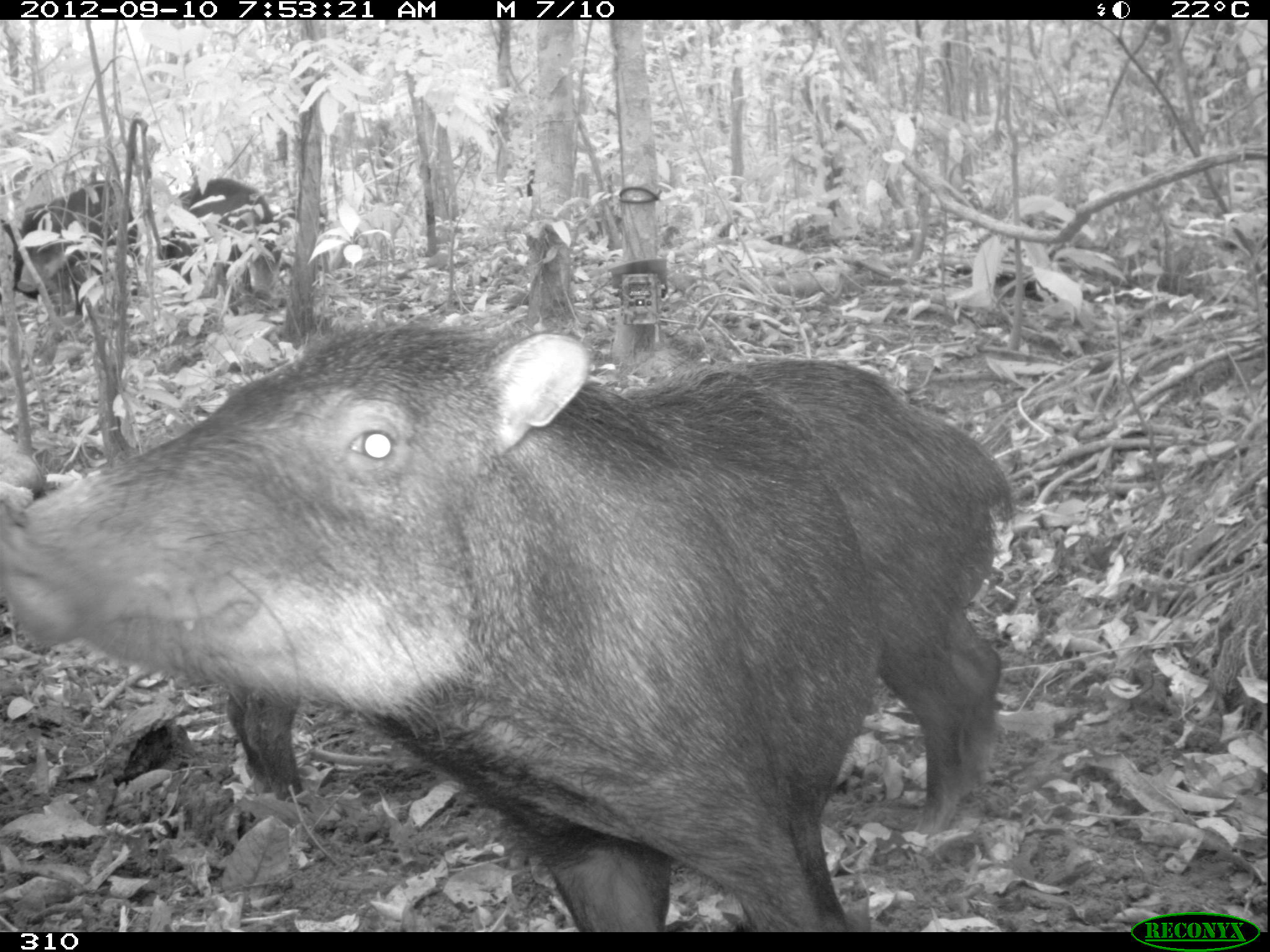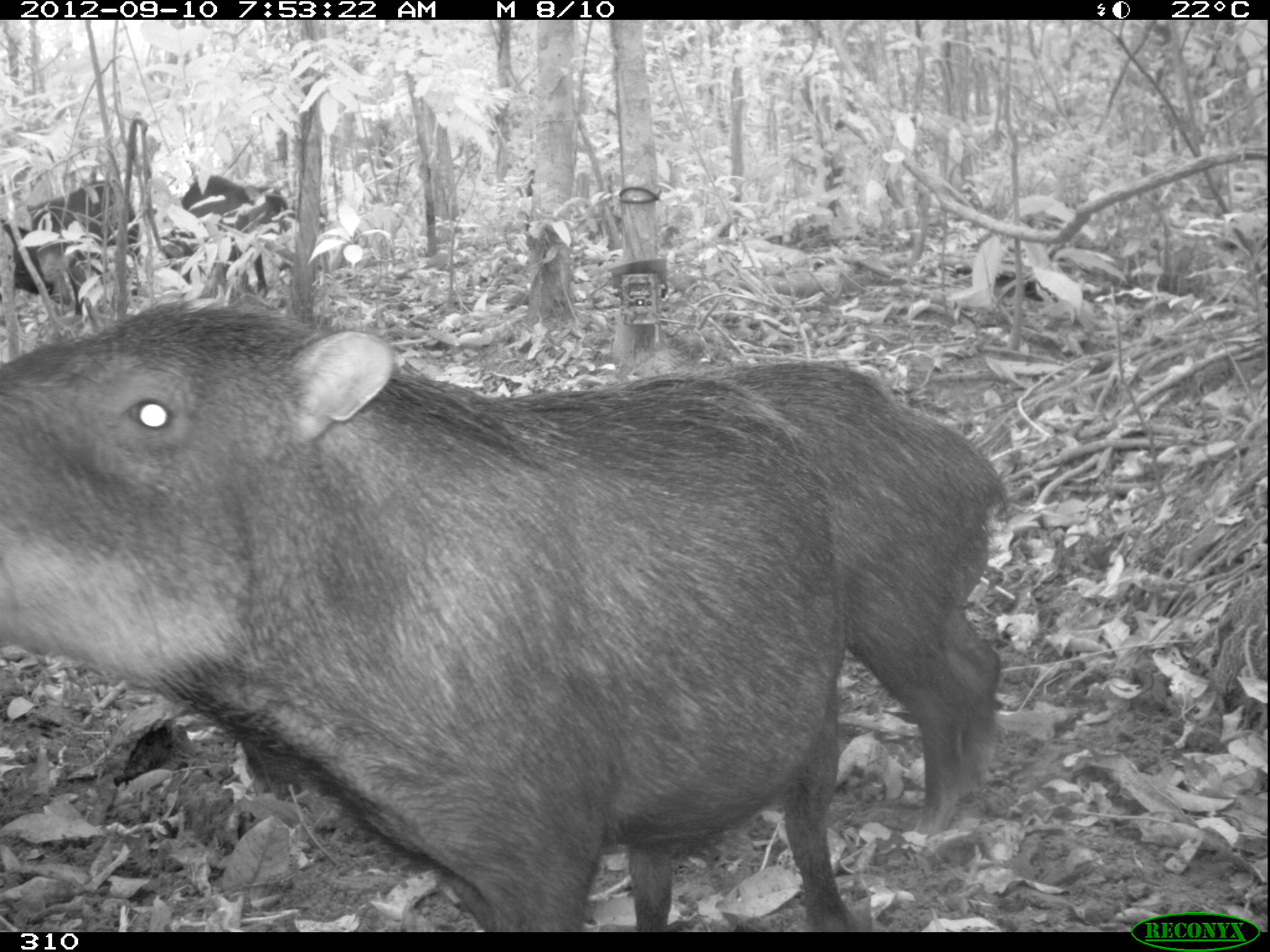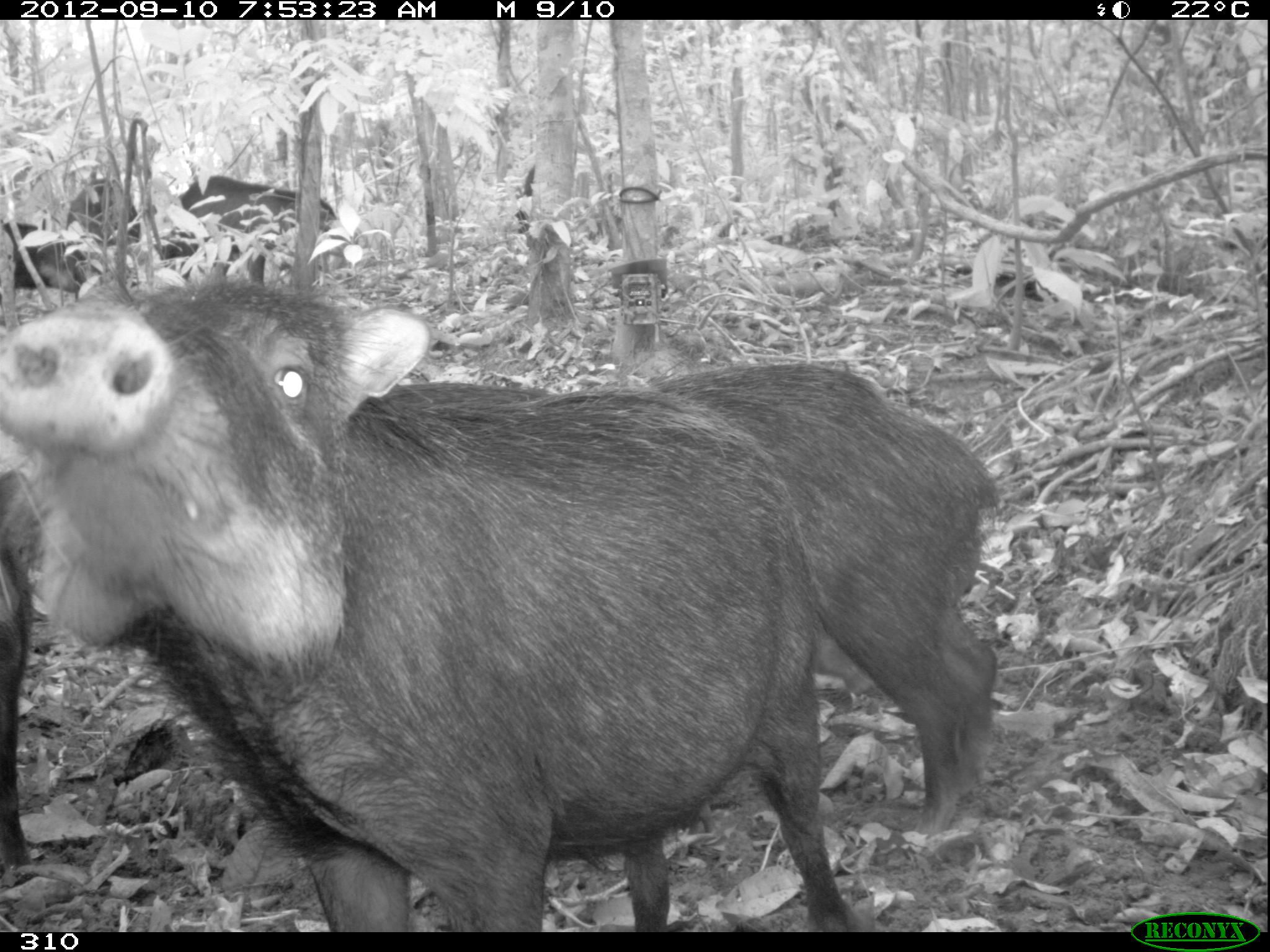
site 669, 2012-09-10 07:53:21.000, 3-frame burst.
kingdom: Animalia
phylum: Chordata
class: Mammalia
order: Artiodactyla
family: Tayassuidae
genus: Tayassu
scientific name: Tayassu pecari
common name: white-lipped peccary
Tayassu pecari (white-lipped peccary).